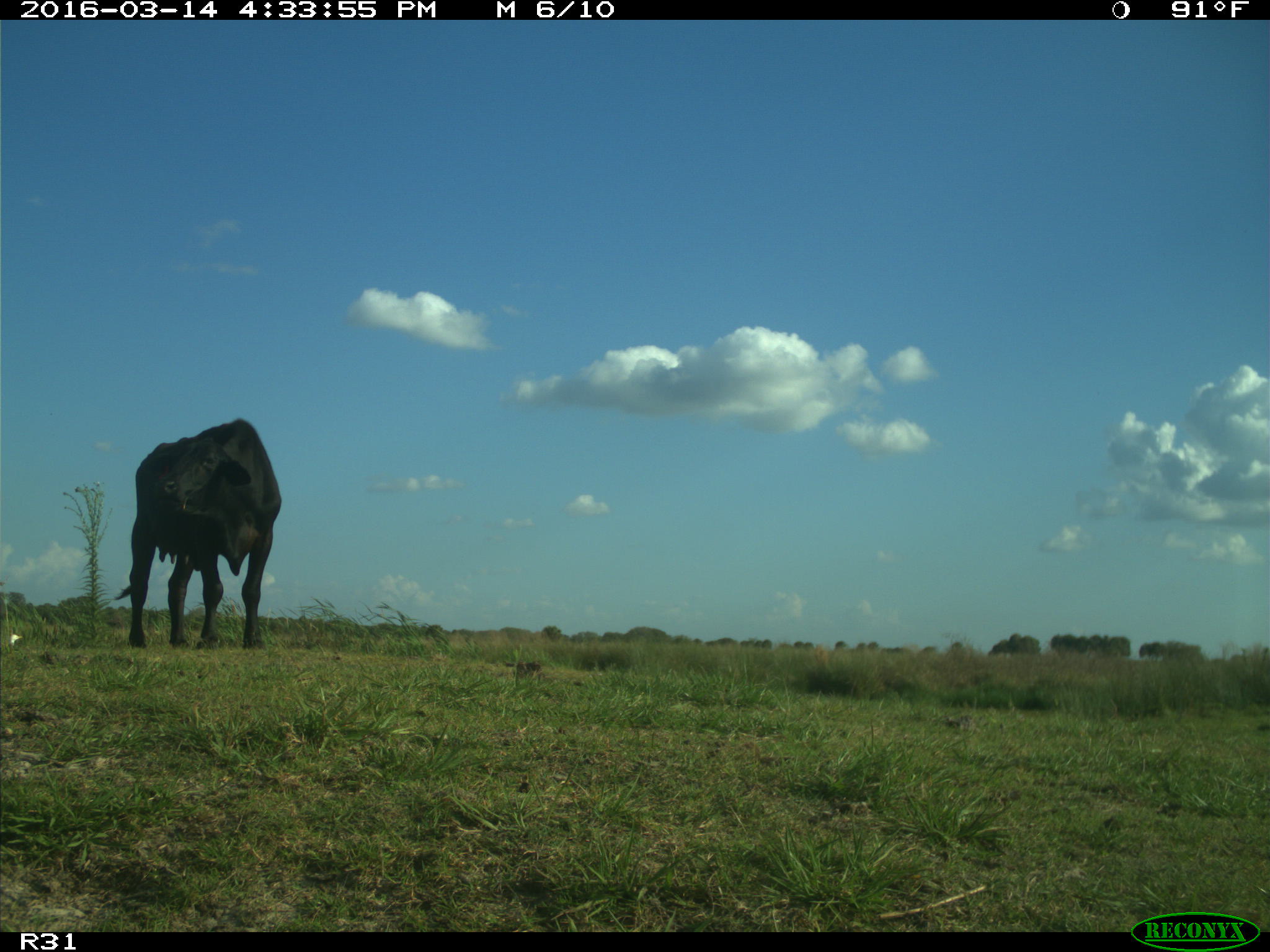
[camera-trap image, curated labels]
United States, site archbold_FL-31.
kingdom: Animalia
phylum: Chordata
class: Mammalia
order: Artiodactyla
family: Bovidae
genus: Bos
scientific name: Bos taurus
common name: domestic cow